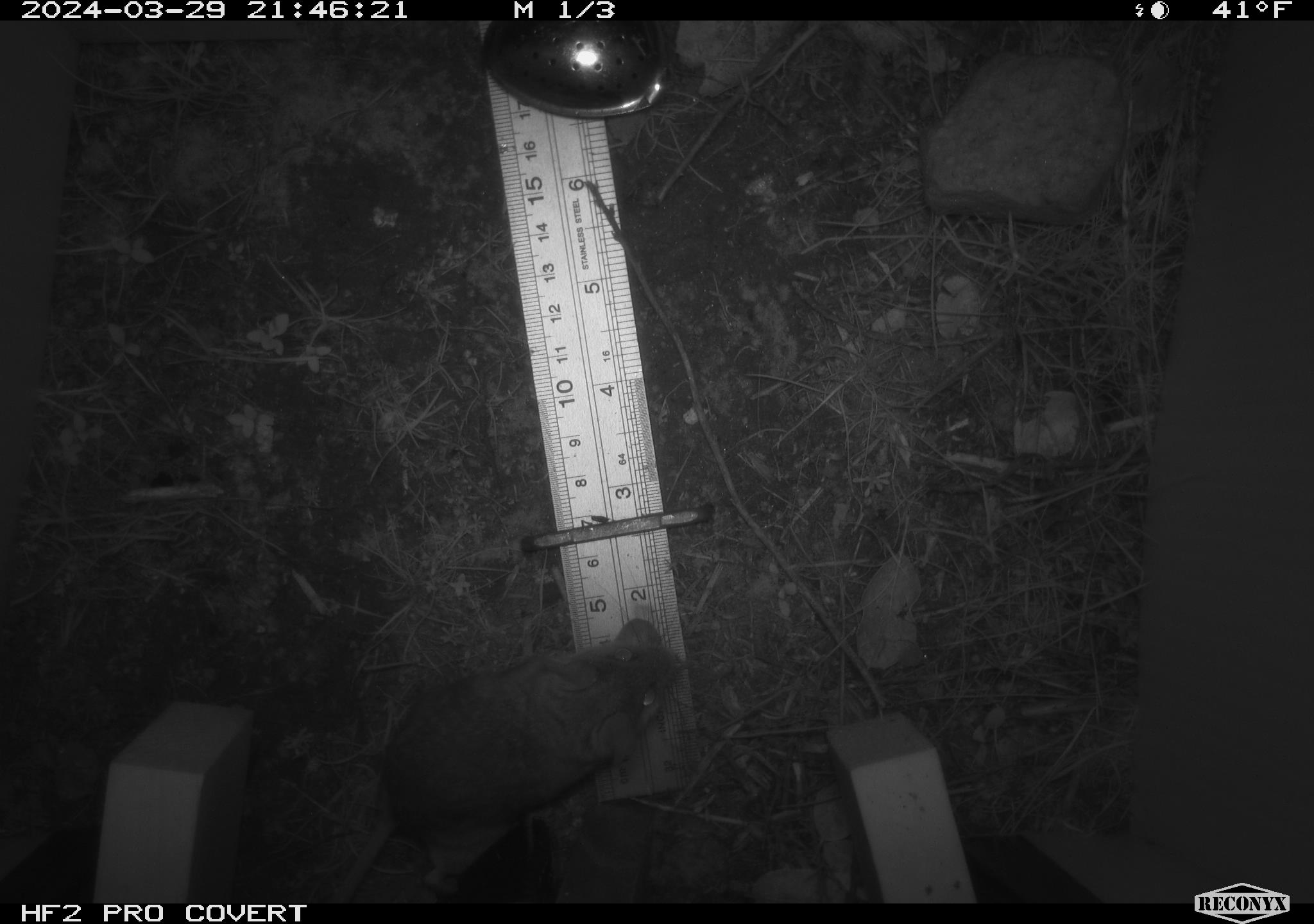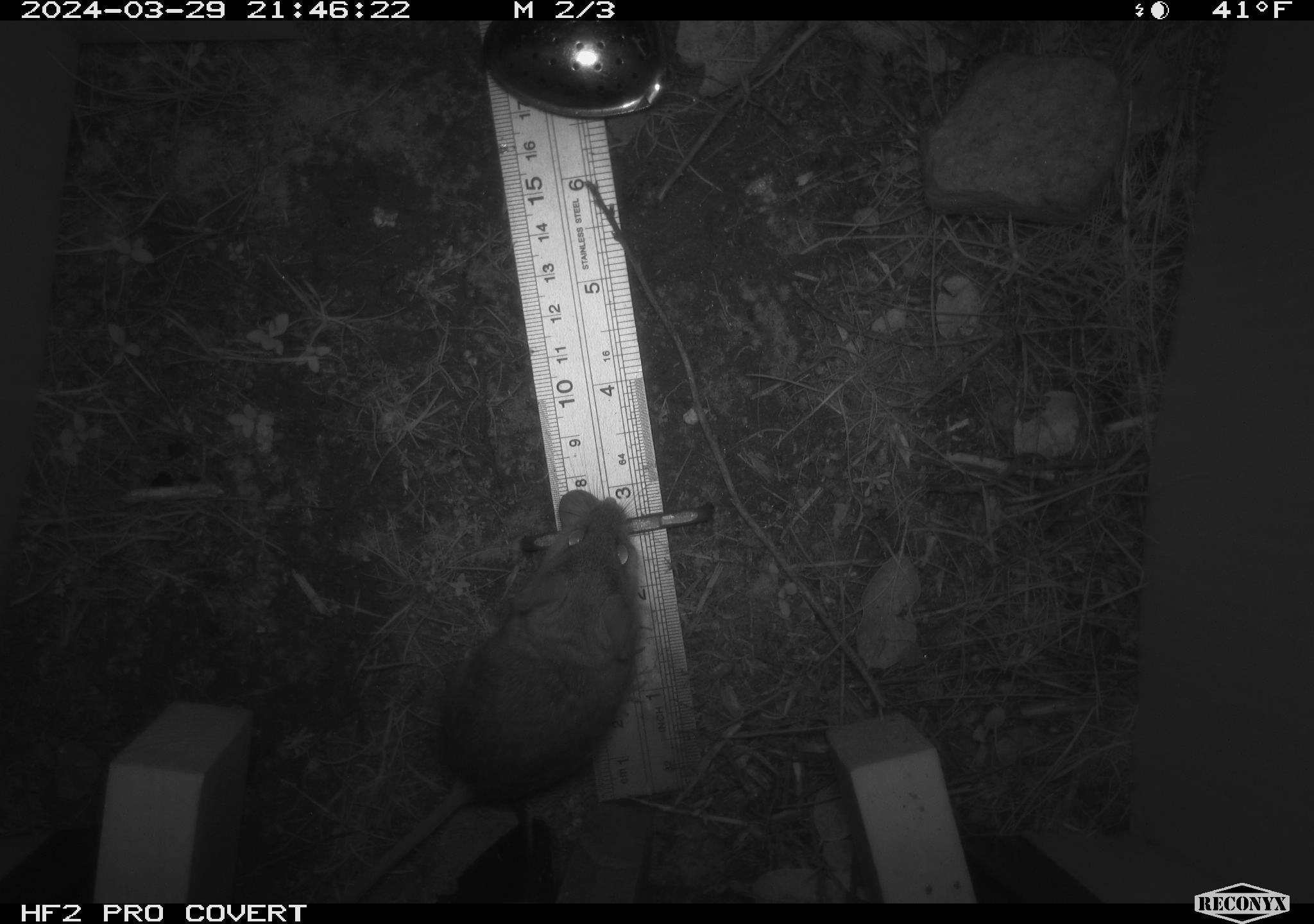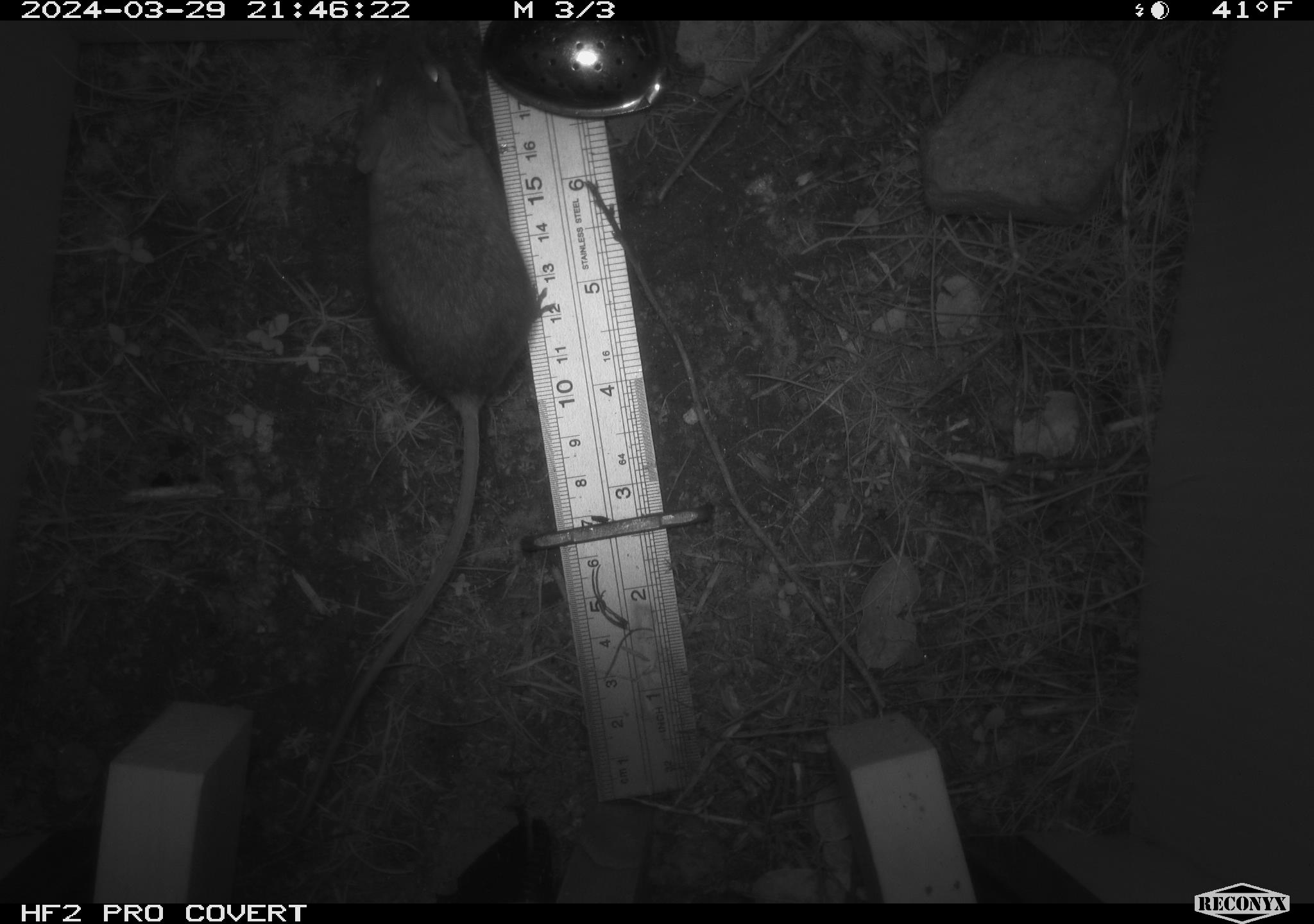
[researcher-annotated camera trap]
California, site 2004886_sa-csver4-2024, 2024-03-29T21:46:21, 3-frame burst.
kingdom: Animalia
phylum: Chordata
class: Mammalia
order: Rodentia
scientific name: Rodentia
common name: mouse species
Mouse species (Rodentia).